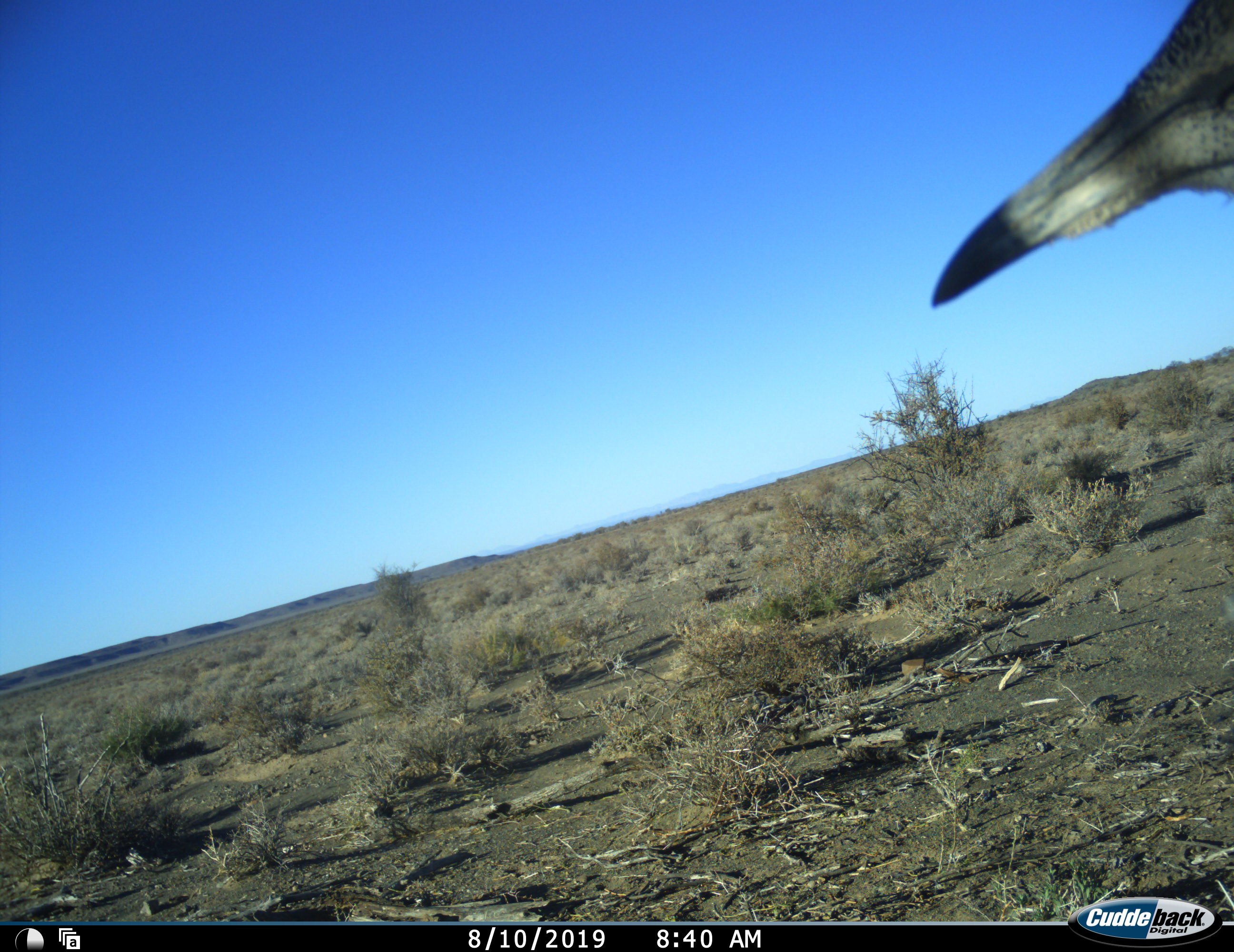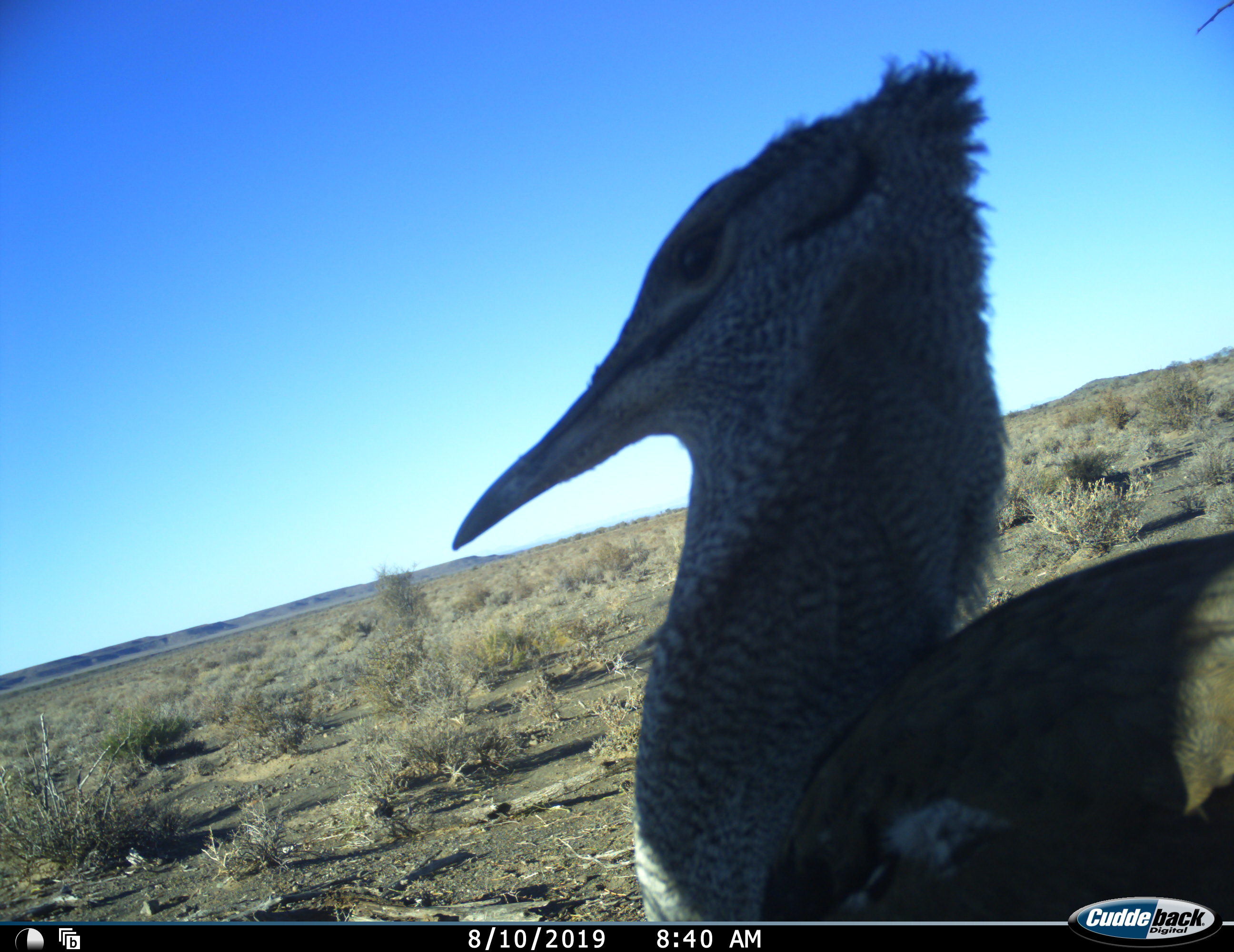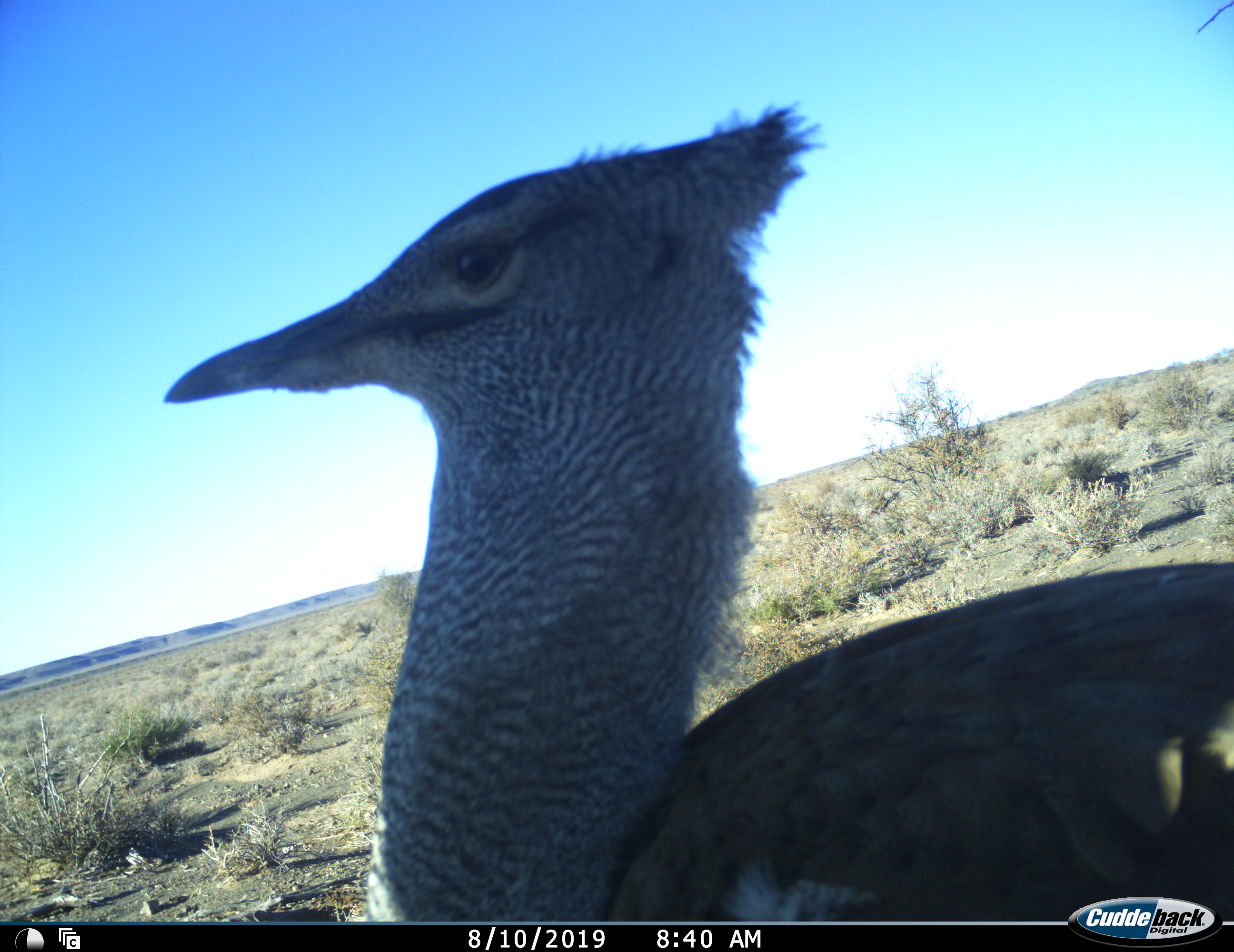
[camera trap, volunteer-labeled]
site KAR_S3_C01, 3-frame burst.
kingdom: Animalia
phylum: Chordata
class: Aves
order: Otidiformes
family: Otididae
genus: Ardeotis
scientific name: Ardeotis kori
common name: kori bustard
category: bustardkori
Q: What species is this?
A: Bustardkori (kori bustard) (Ardeotis kori).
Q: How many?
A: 1.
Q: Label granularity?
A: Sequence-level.